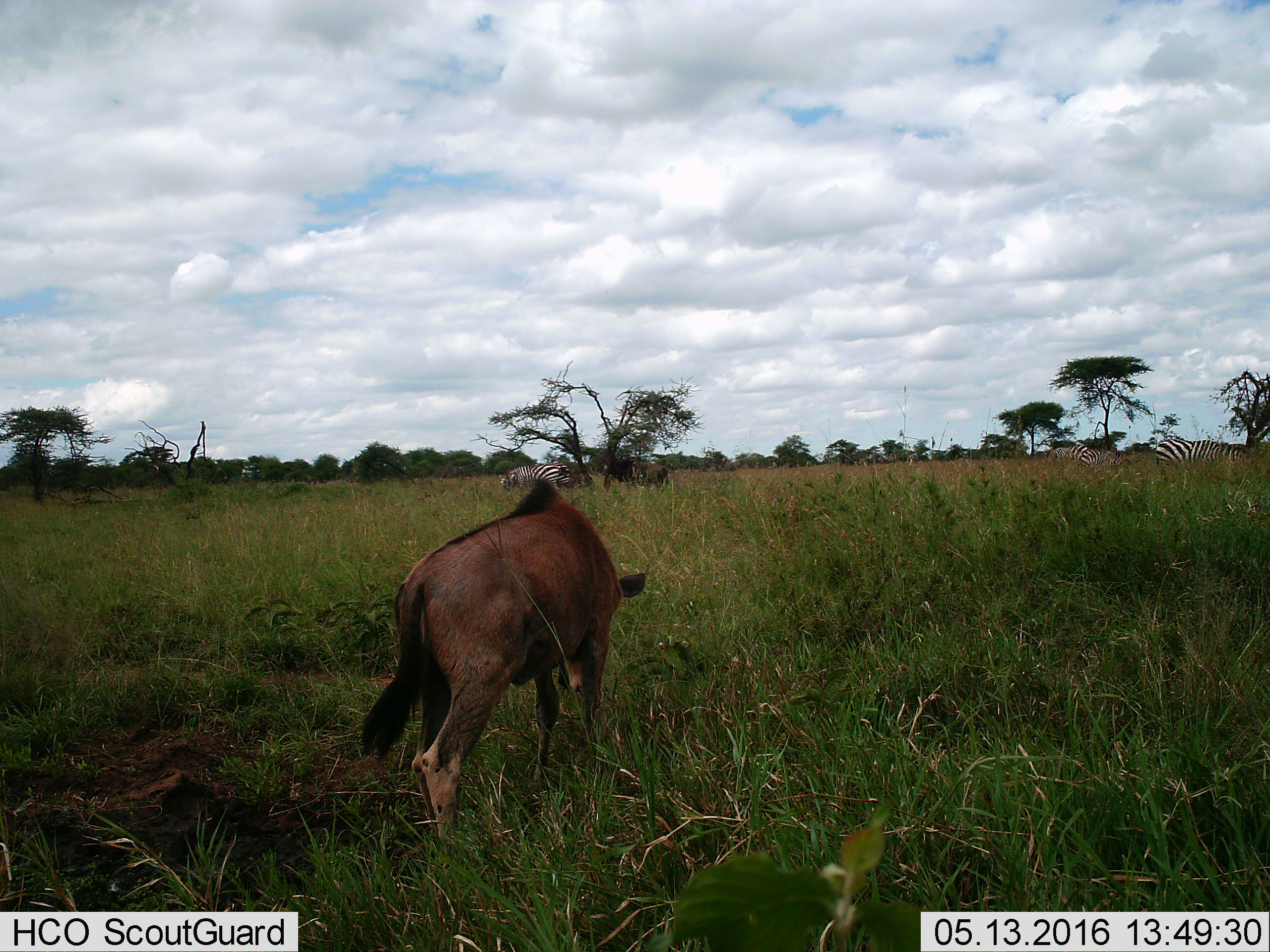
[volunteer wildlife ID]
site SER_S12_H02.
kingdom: Animalia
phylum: Chordata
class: Mammalia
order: Perissodactyla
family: Equidae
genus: Equus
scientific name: Equus quagga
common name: plains zebra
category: zebraplains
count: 4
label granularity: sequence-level